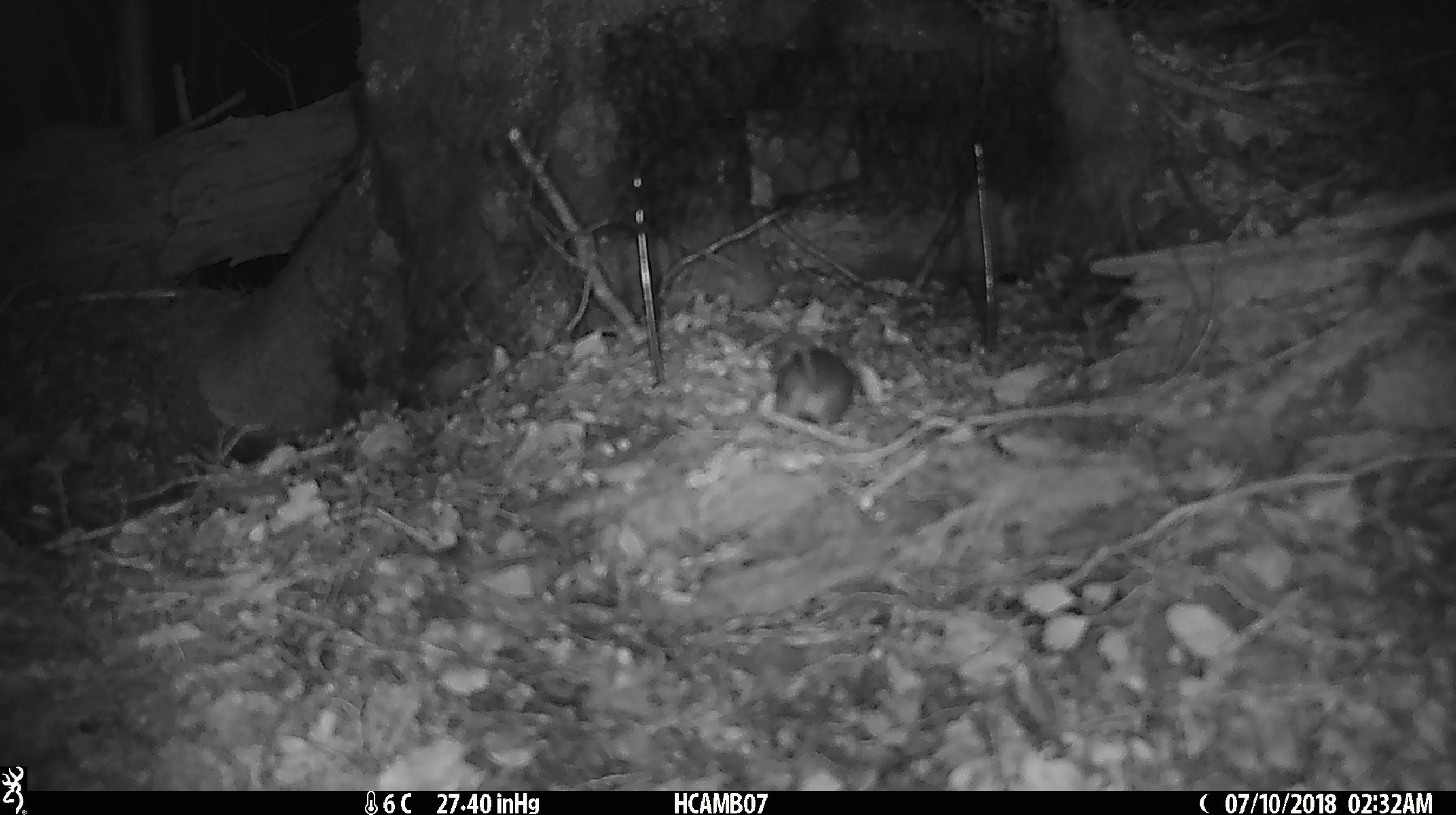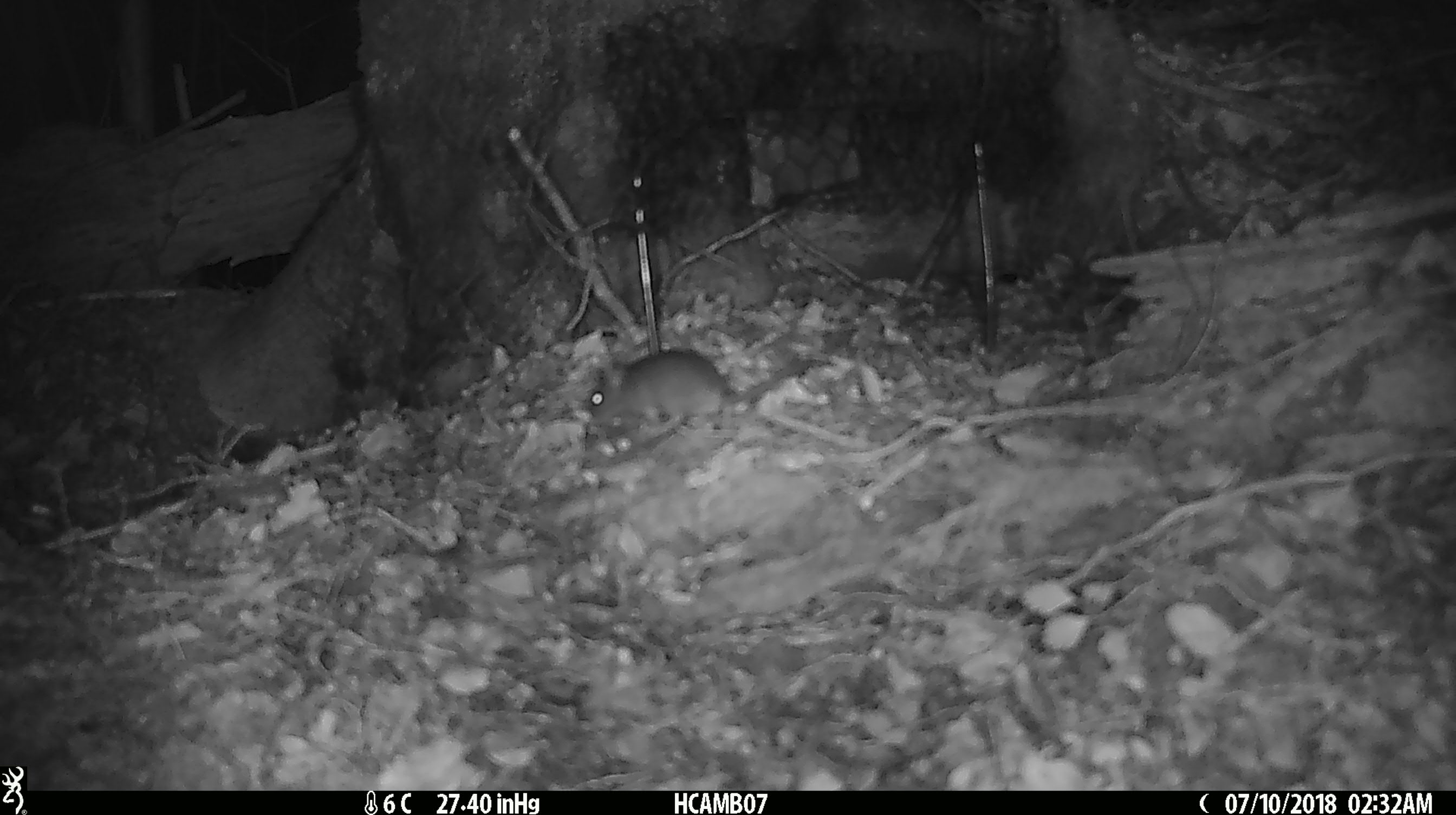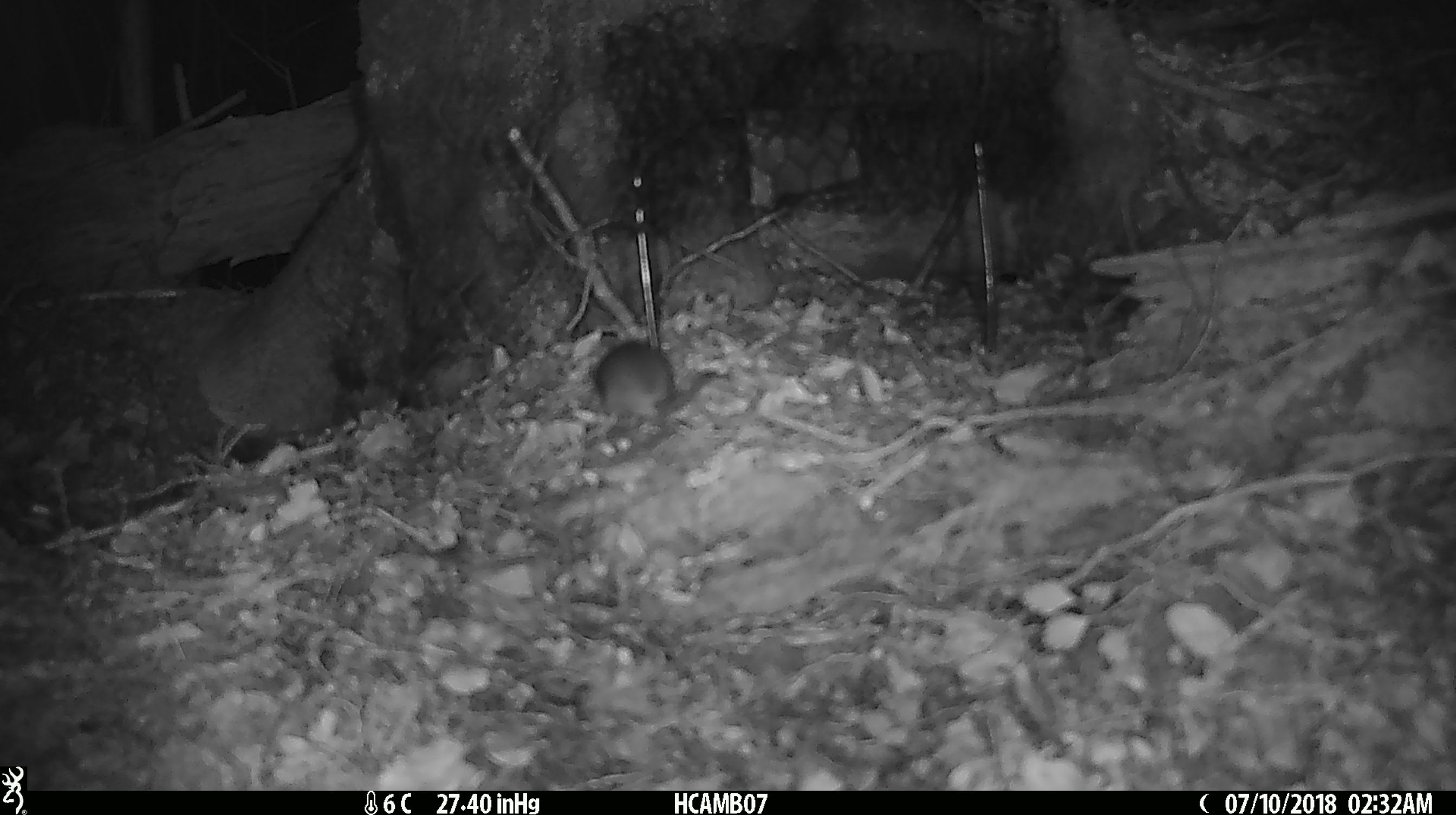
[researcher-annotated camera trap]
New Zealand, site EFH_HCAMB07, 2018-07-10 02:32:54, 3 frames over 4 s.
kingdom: Animalia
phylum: Chordata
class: Mammalia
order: Rodentia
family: Muridae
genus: Mus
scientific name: Mus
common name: mouse